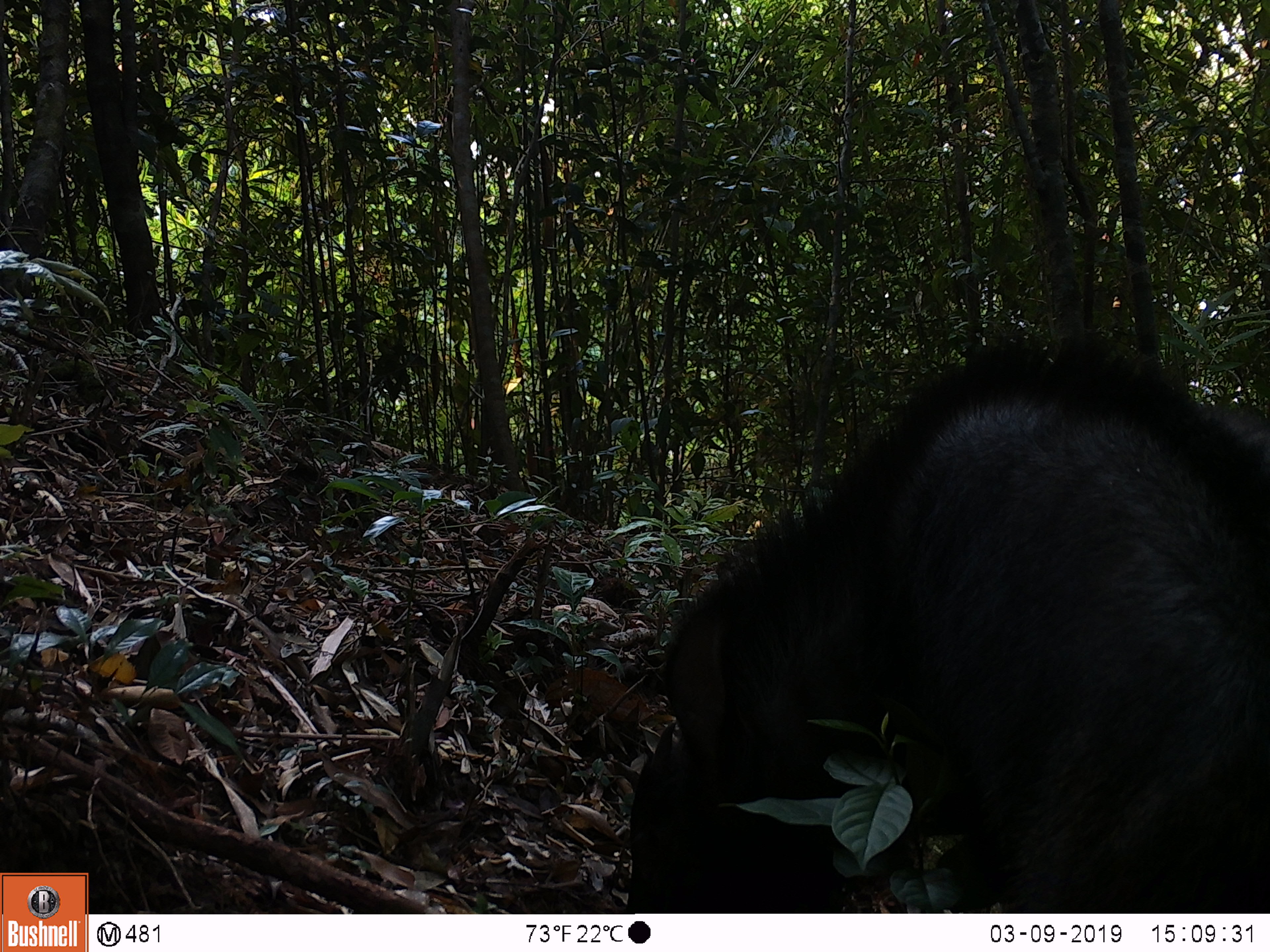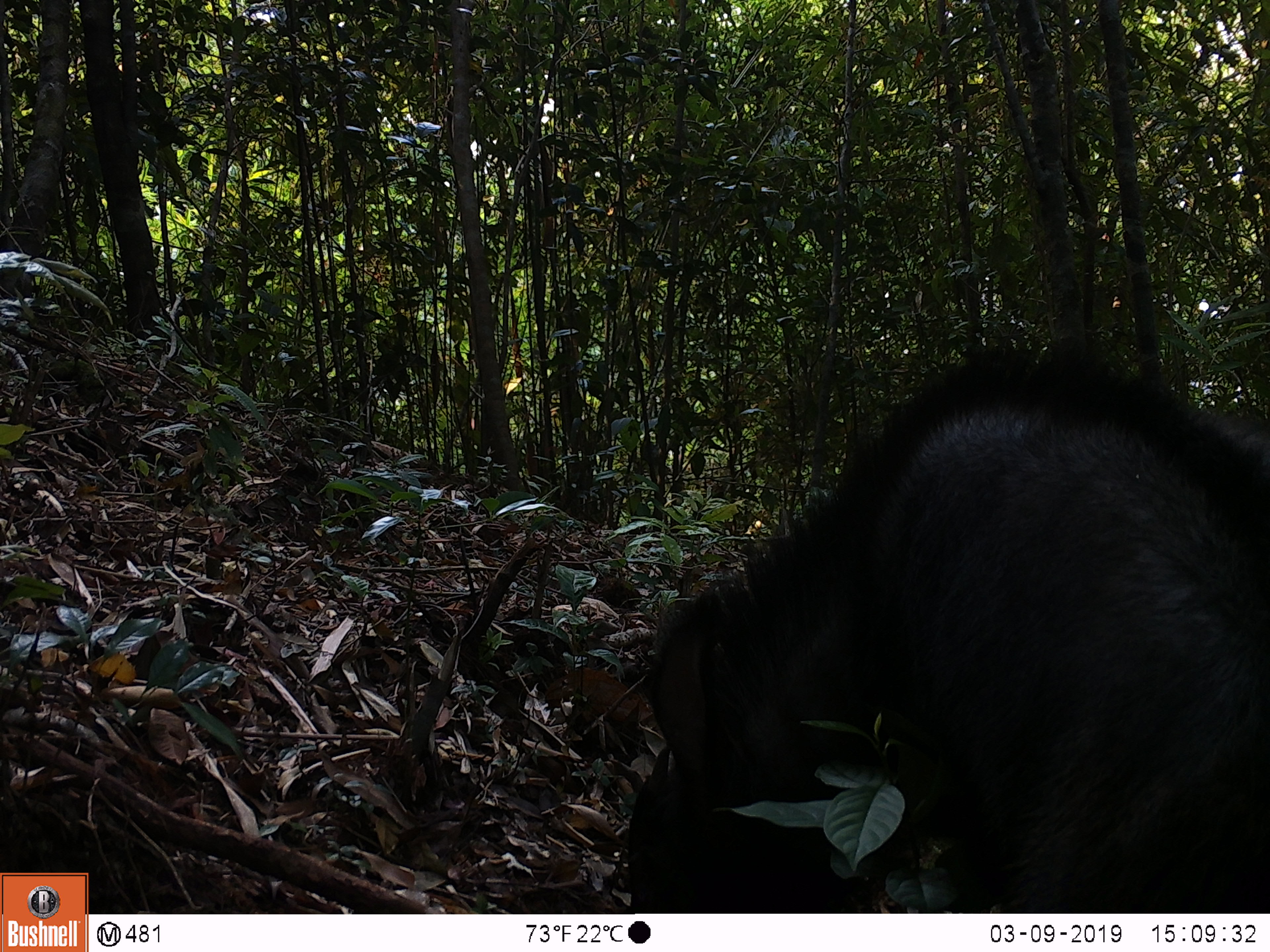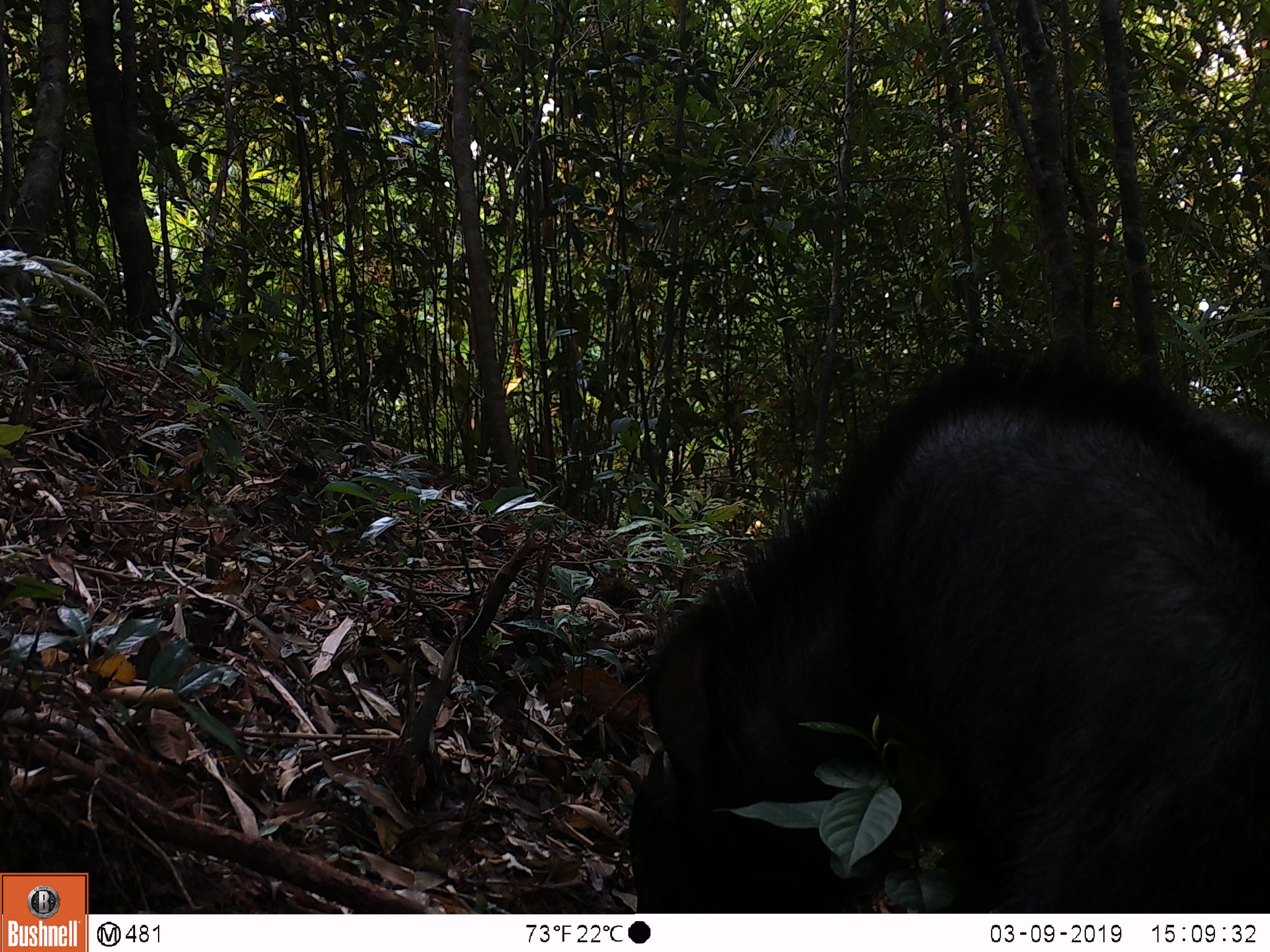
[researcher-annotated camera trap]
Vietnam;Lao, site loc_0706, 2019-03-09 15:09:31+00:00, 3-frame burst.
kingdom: Animalia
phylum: Chordata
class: Mammalia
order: Artiodactyla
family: Bovidae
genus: Capricornis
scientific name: Capricornis sumatraensis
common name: chinese serow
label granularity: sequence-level